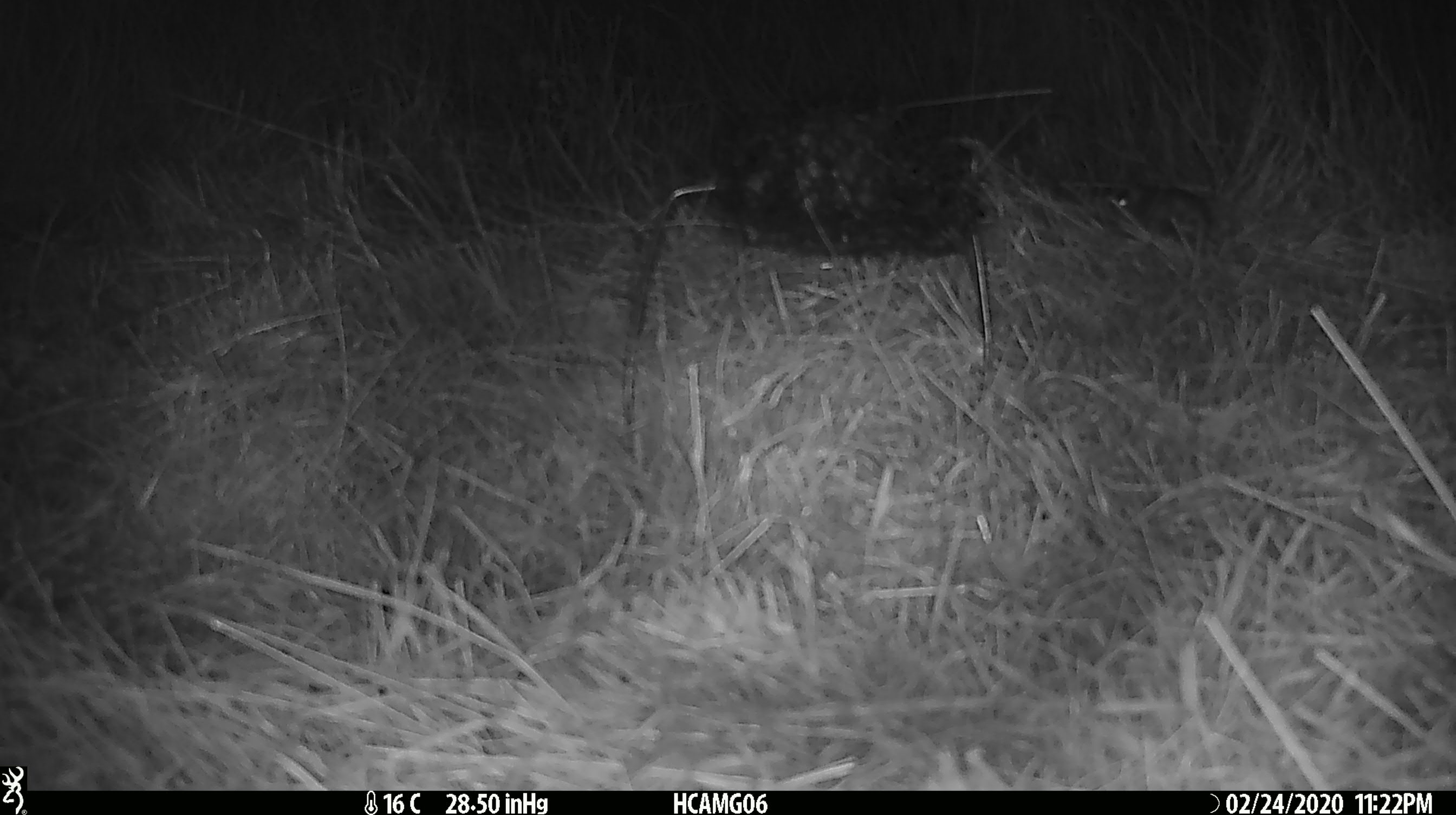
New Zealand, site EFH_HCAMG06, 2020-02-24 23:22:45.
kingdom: Animalia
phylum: Chordata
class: Mammalia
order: Rodentia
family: Muridae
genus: Mus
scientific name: Mus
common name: mouse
Mouse (Mus).